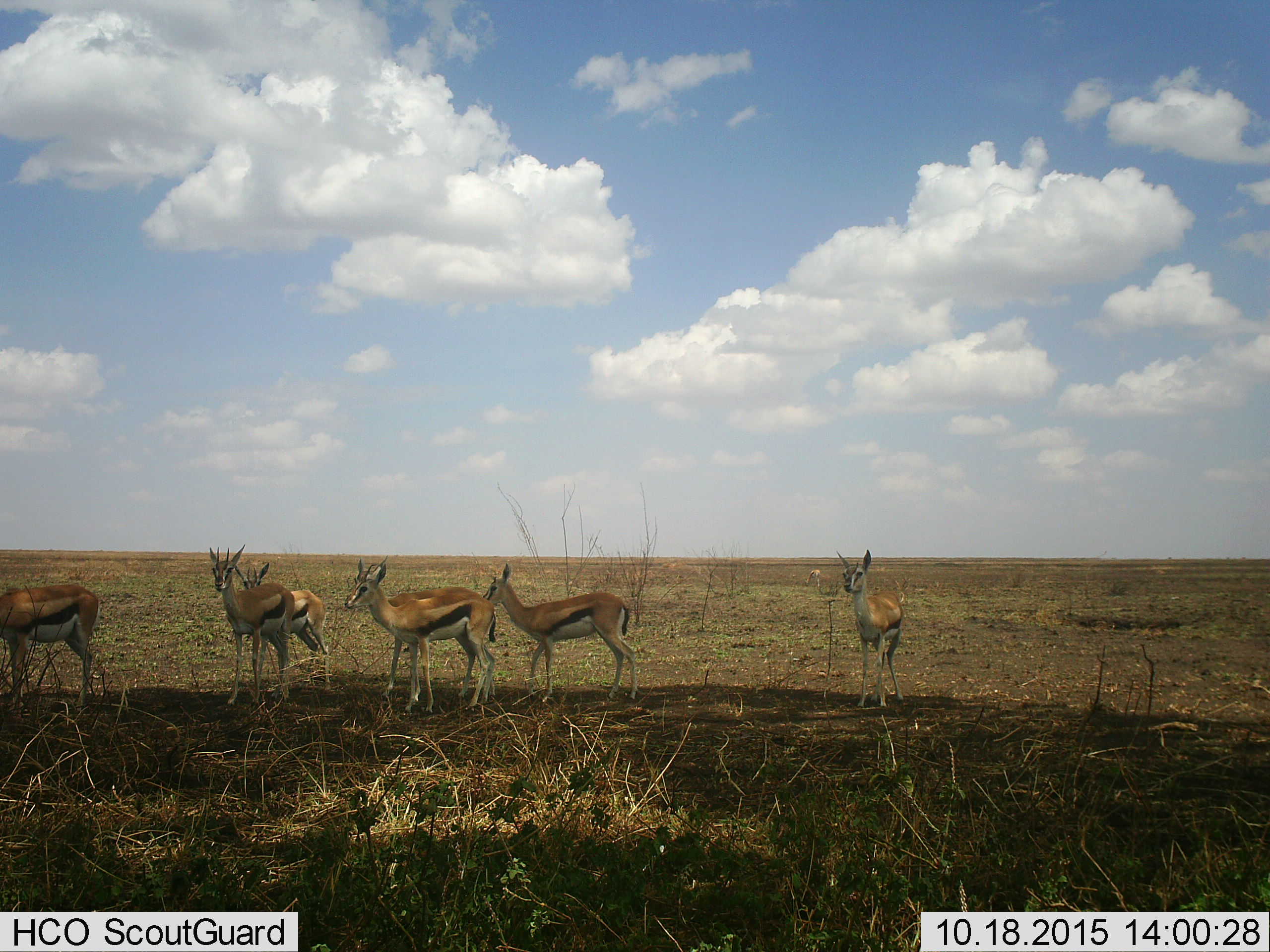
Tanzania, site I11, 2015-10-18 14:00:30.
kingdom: Animalia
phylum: Chordata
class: Mammalia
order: Artiodactyla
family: Bovidae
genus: Eudorcas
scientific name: Eudorcas thomsonii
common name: thomson's gazelle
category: gazellethomsons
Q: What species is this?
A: Gazellethomsons (thomson's gazelle) (Eudorcas thomsonii).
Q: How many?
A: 7.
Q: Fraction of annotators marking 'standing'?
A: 100%.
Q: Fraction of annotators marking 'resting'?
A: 10%.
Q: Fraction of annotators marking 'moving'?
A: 10%.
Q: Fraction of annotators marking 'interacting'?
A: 10%.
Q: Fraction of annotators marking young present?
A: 0%.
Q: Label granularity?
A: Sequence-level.